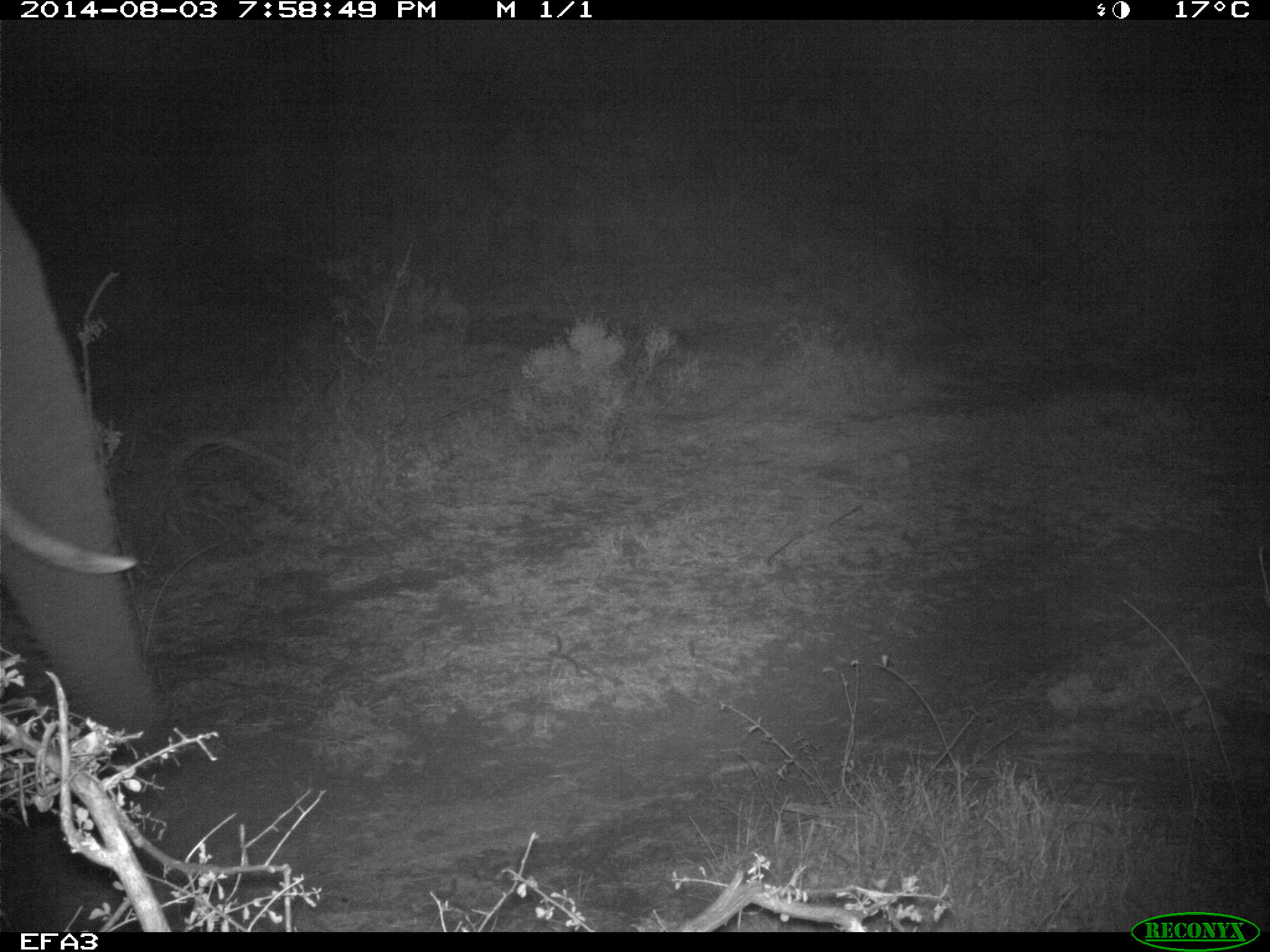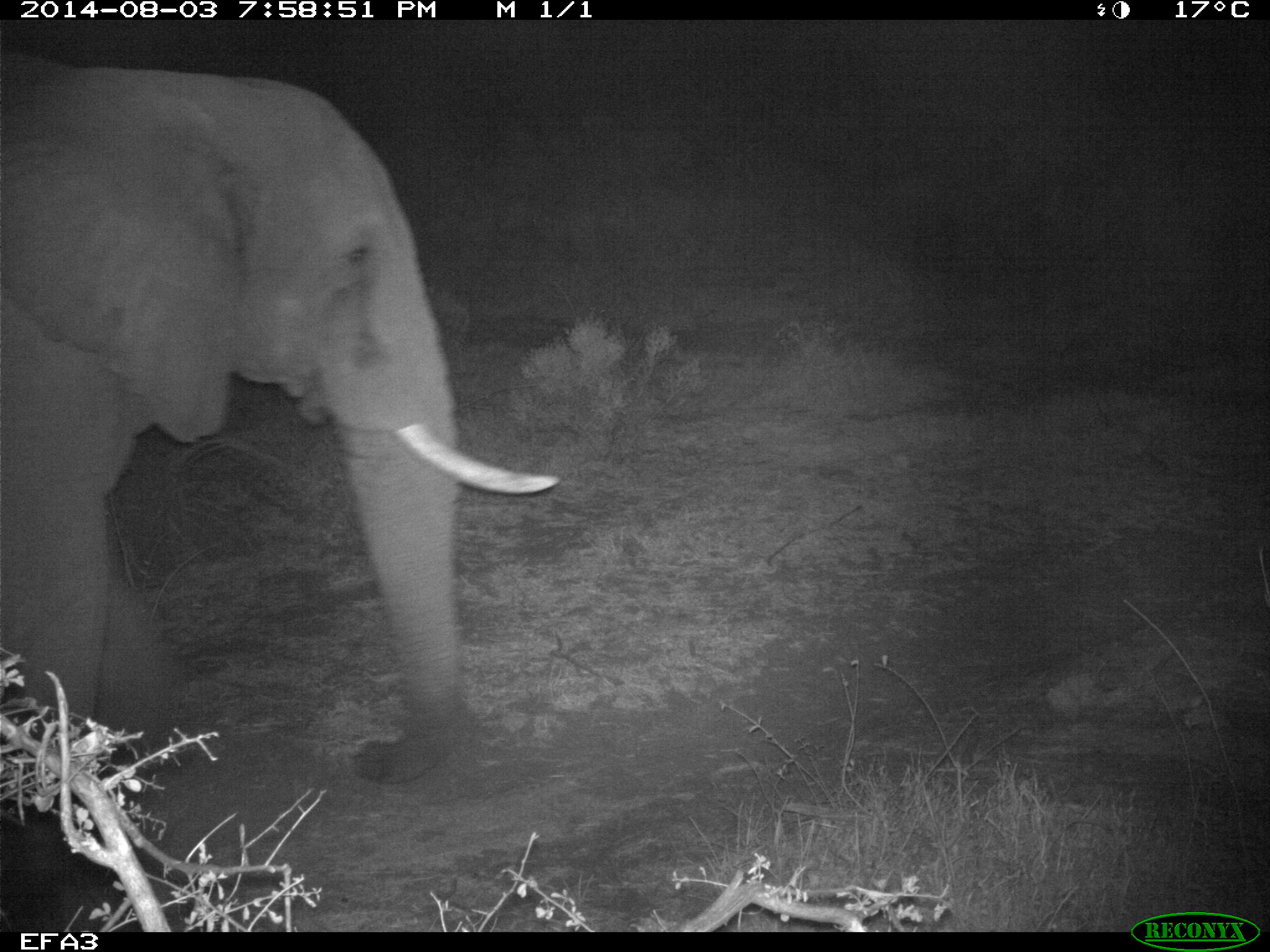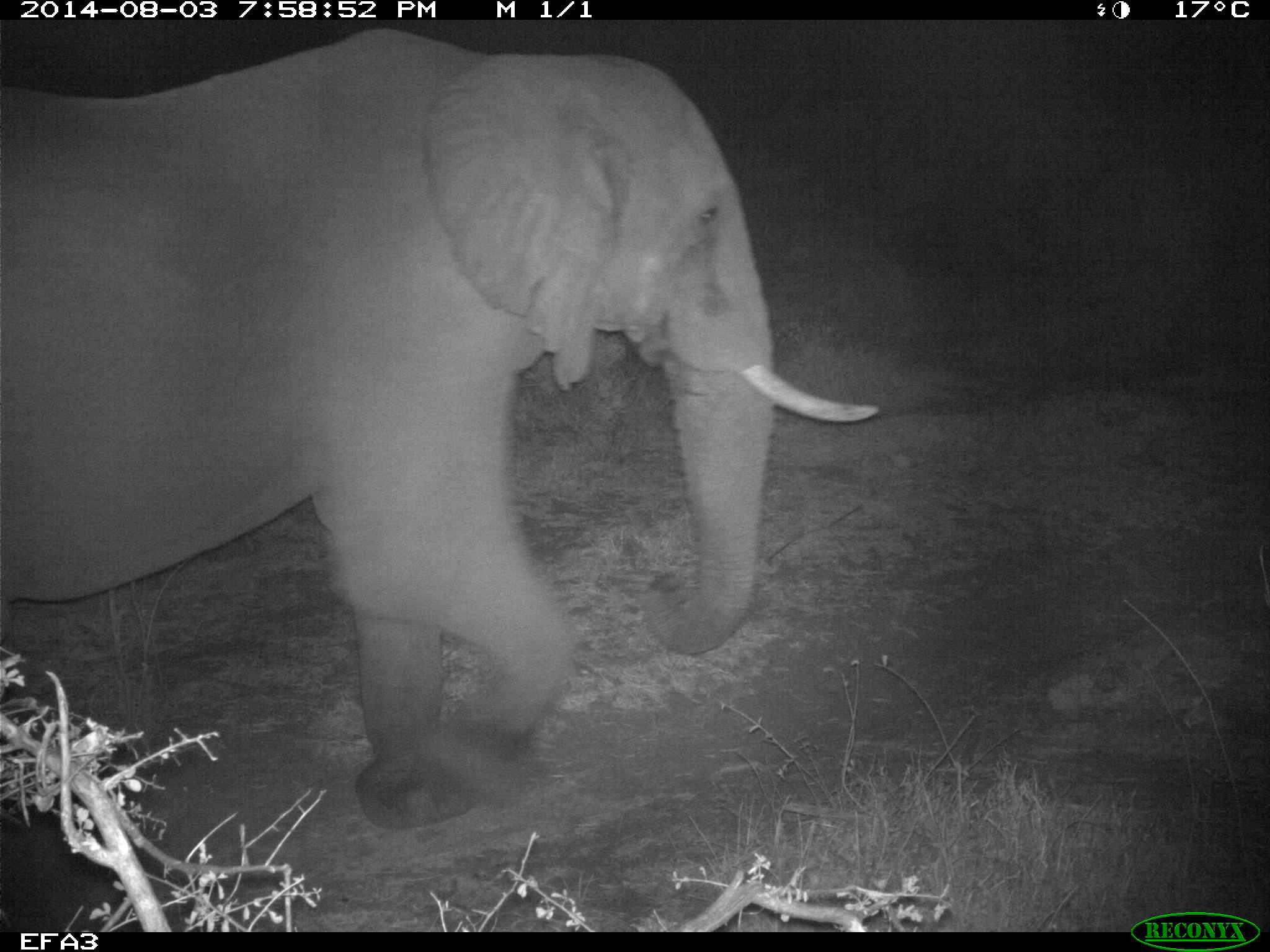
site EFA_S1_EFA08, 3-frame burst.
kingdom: Animalia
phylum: Chordata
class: Mammalia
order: Proboscidea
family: Elephantidae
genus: Loxodonta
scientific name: Loxodonta africana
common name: african bush elephant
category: elephant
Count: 1.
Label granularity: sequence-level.